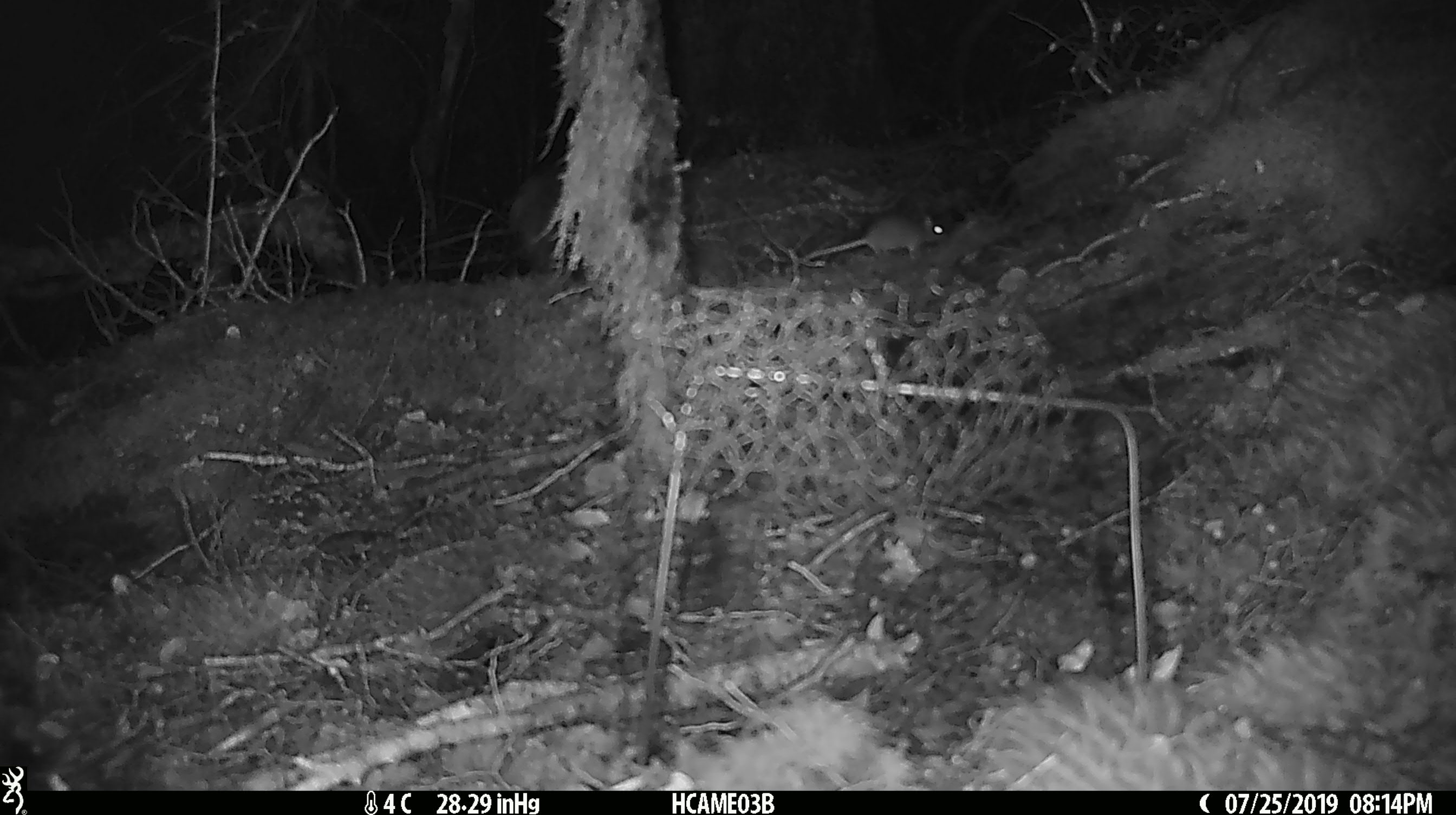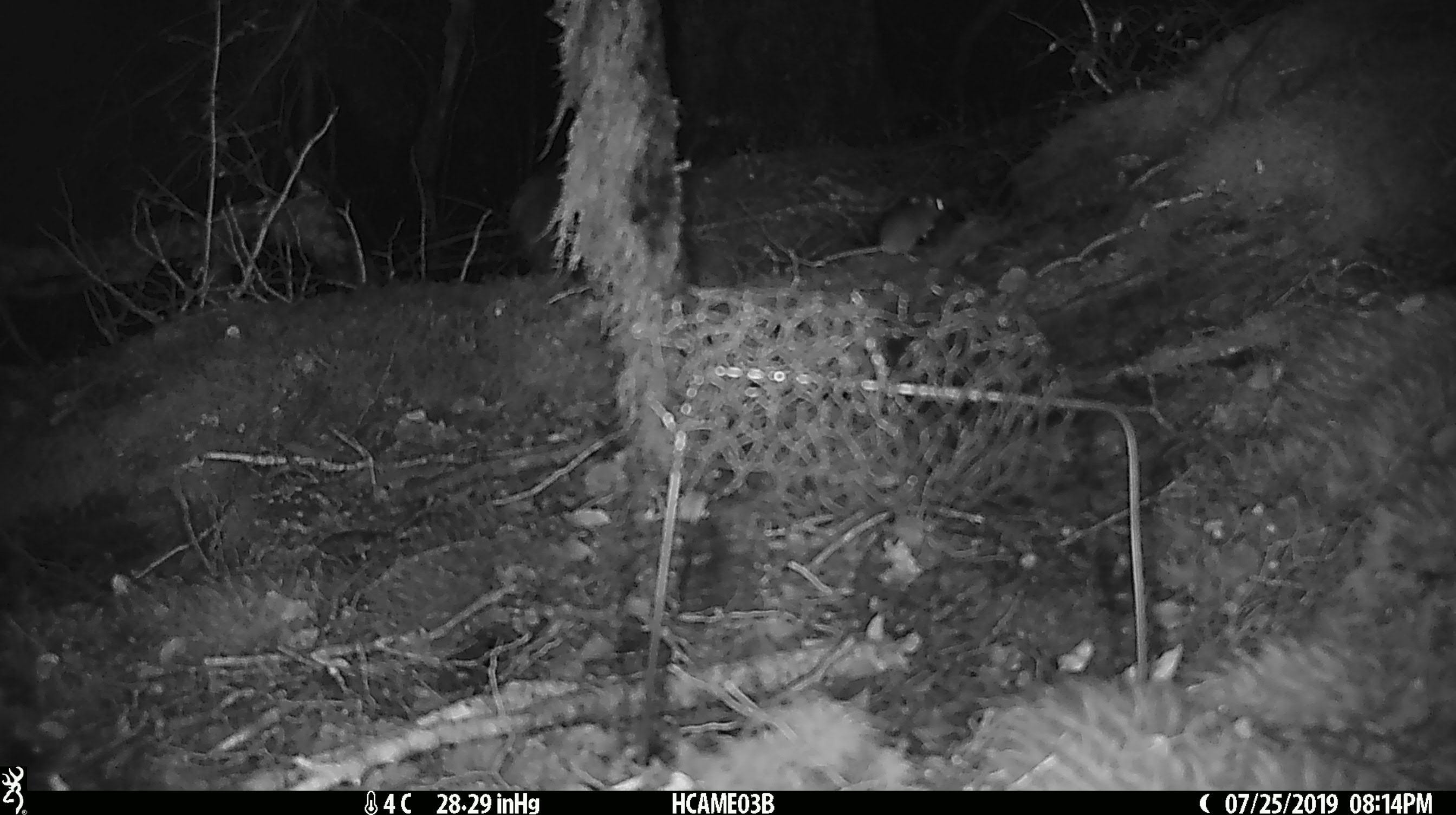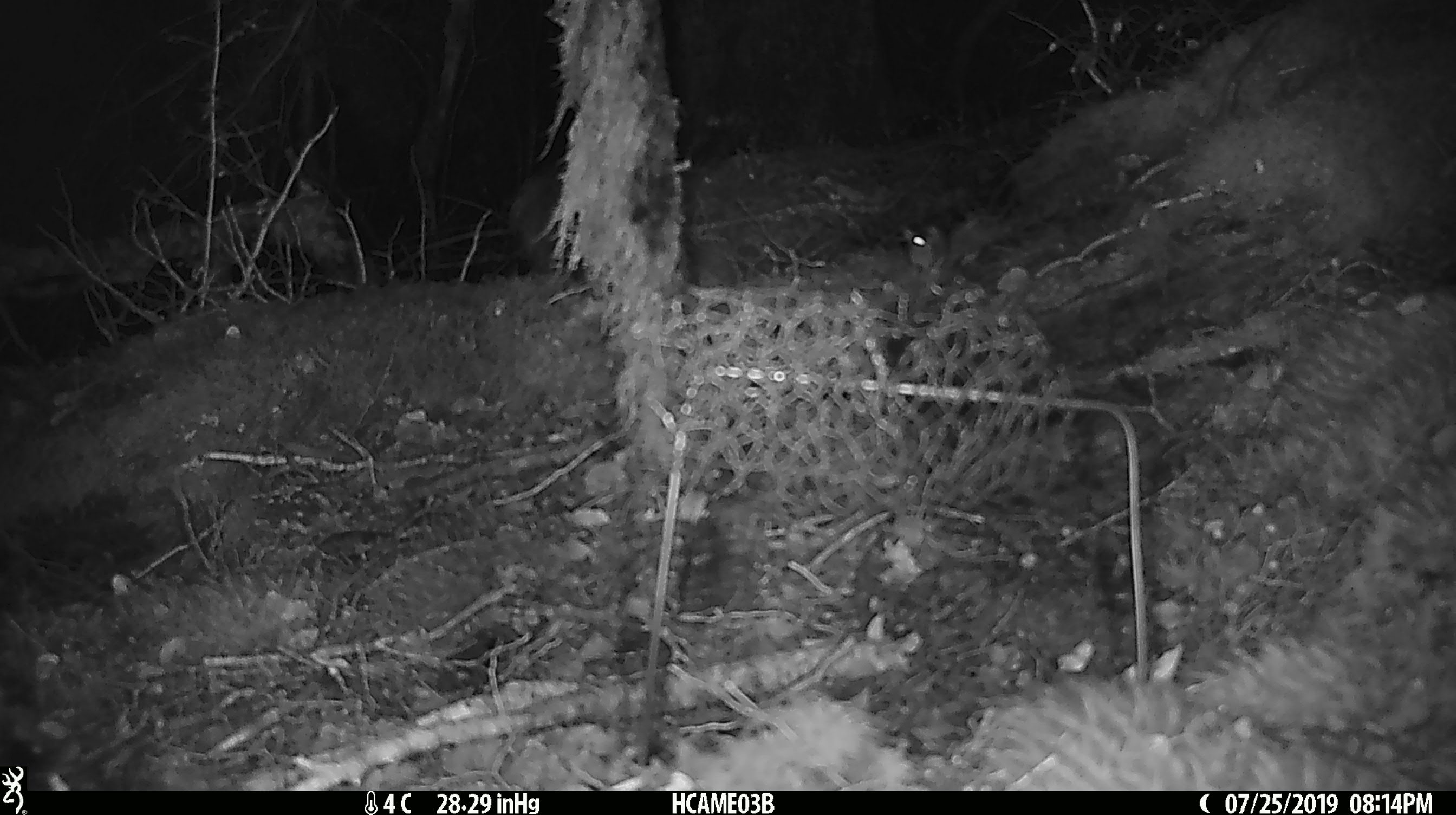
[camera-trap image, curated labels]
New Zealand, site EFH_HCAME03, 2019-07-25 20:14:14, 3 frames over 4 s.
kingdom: Animalia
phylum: Chordata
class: Mammalia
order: Rodentia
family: Muridae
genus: Mus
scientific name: Mus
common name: mouse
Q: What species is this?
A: Mouse (Mus).